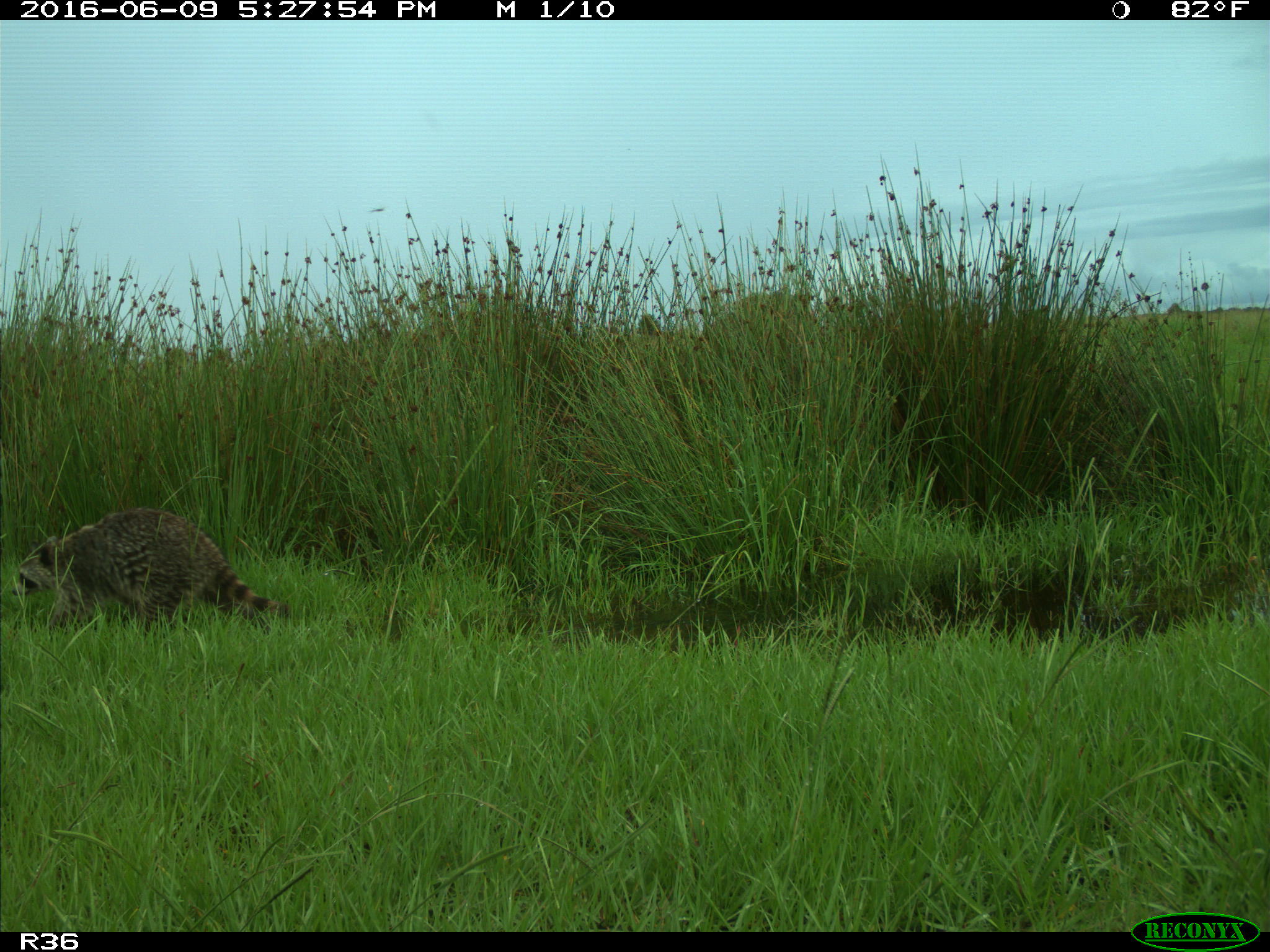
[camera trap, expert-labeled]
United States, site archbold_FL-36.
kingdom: Animalia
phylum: Chordata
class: Mammalia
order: Carnivora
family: Procyonidae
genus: Procyon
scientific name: Procyon lotor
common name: common raccoon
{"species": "Procyon lotor (common raccoon)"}